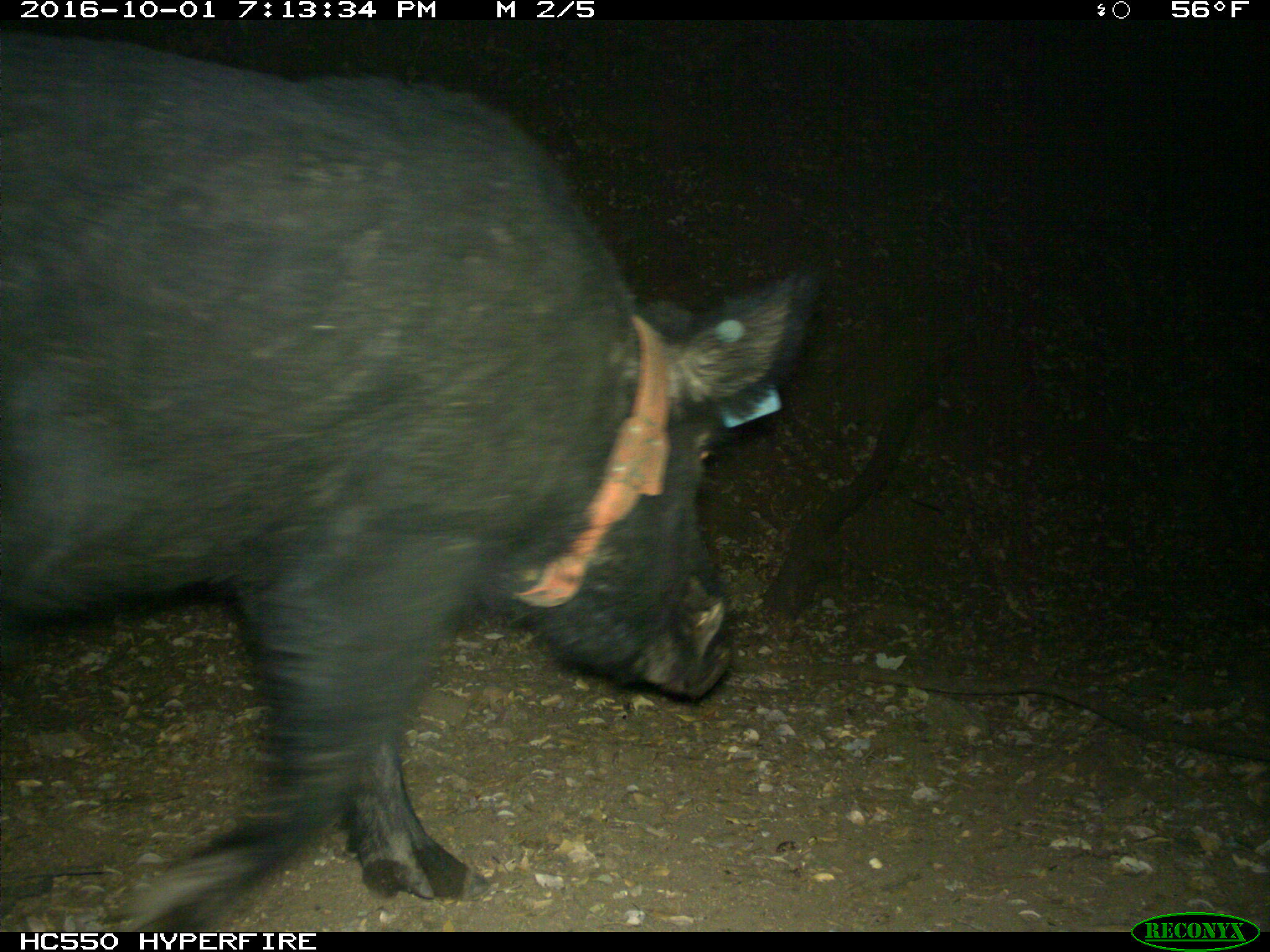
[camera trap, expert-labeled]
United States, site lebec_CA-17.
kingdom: Animalia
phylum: Chordata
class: Mammalia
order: Artiodactyla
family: Suidae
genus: Sus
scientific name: Sus scrofa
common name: wild boar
Sus scrofa (wild boar).